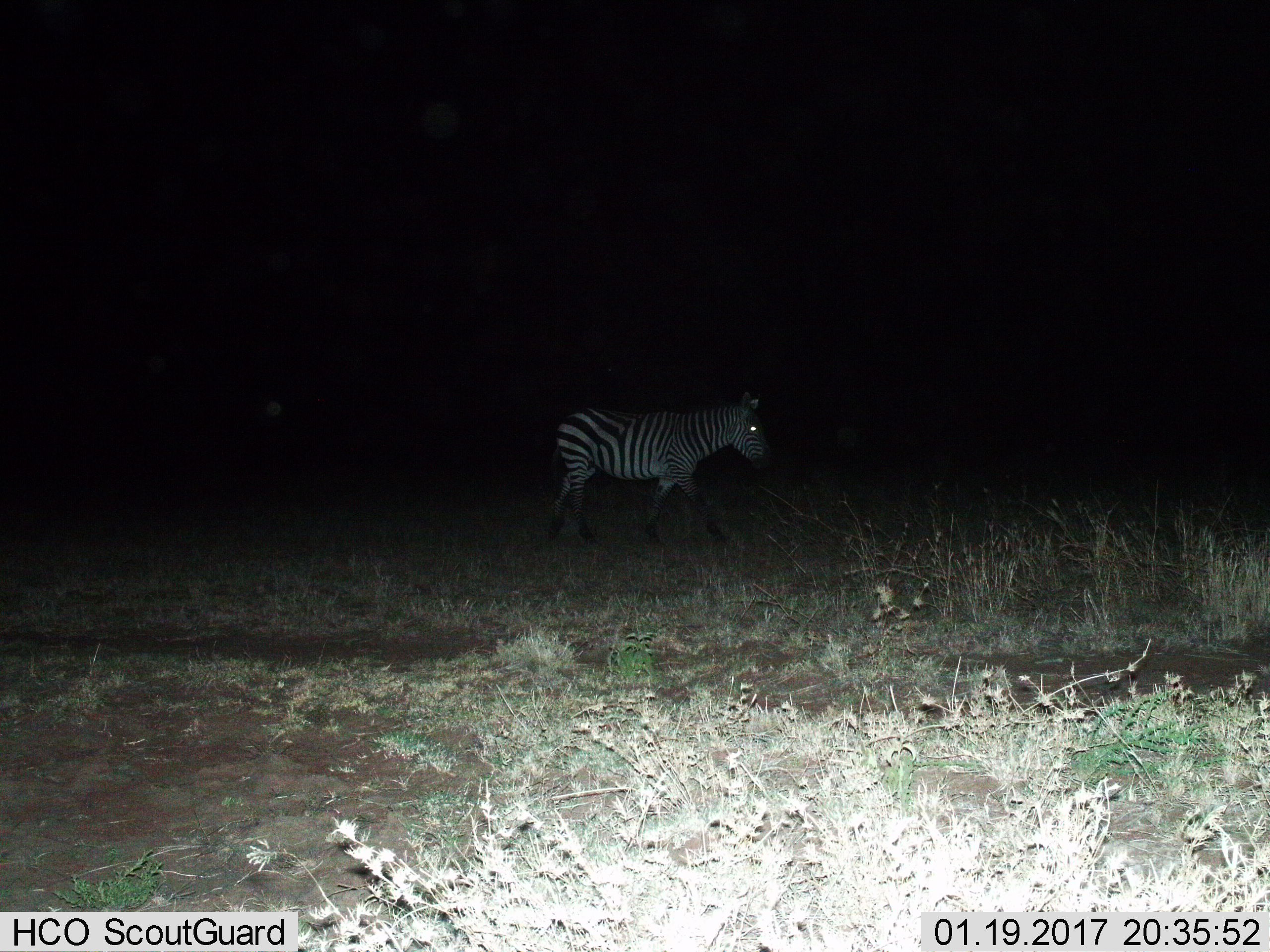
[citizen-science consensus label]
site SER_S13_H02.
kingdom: Animalia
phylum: Chordata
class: Mammalia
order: Perissodactyla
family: Equidae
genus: Equus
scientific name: Equus quagga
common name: plains zebra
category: zebraplains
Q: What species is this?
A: Zebraplains (plains zebra) (Equus quagga).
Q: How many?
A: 1.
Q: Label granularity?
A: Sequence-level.